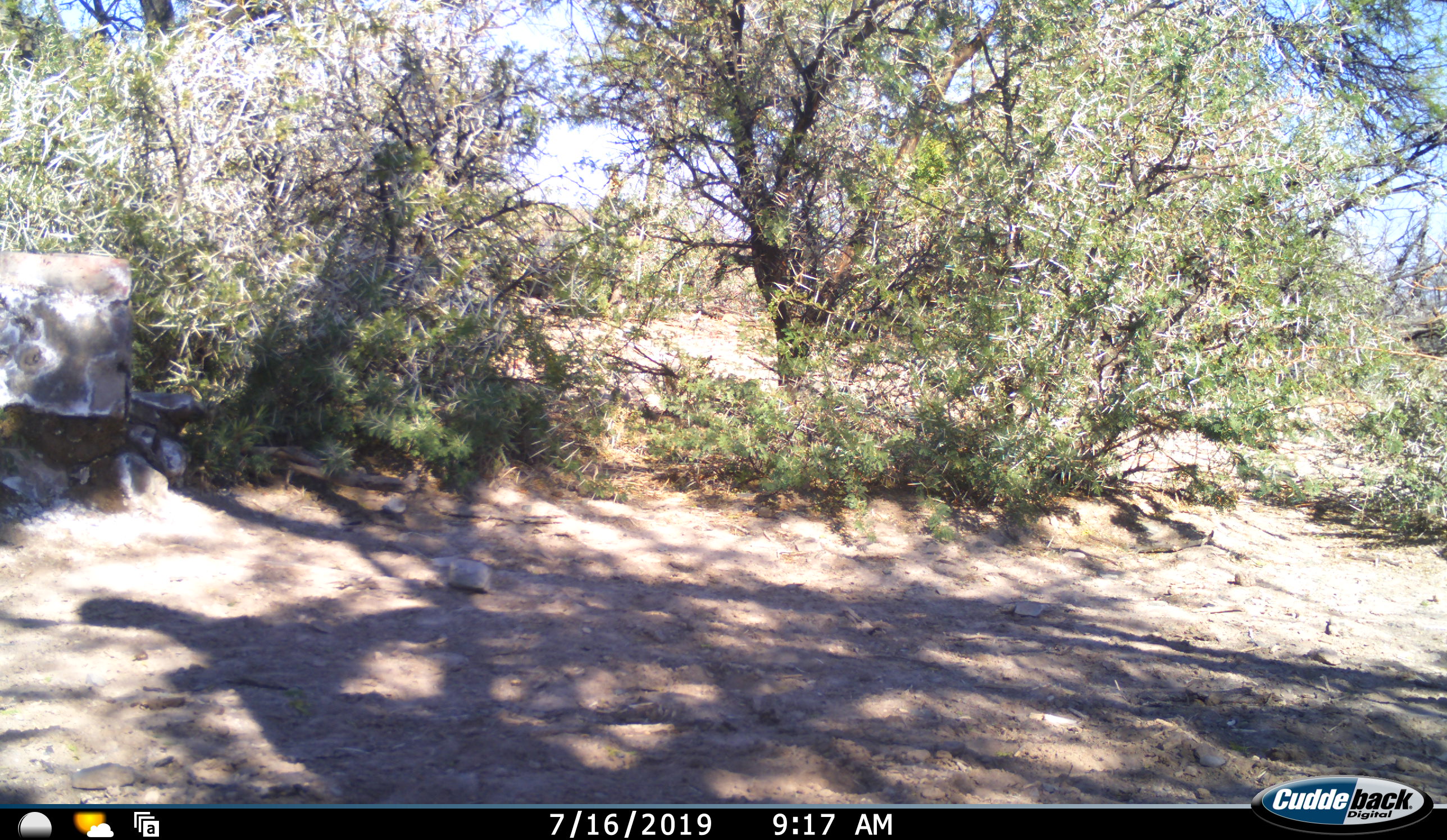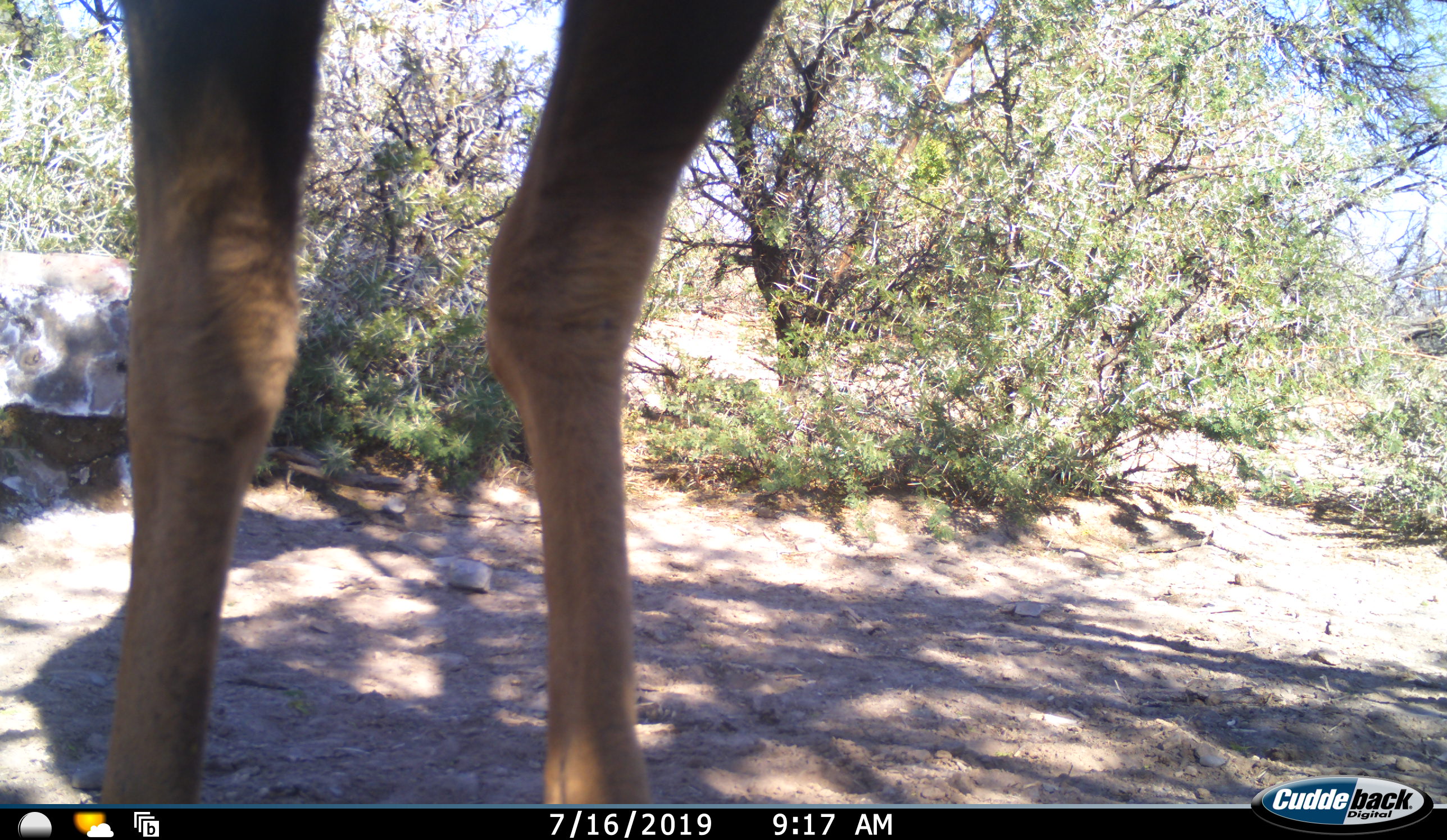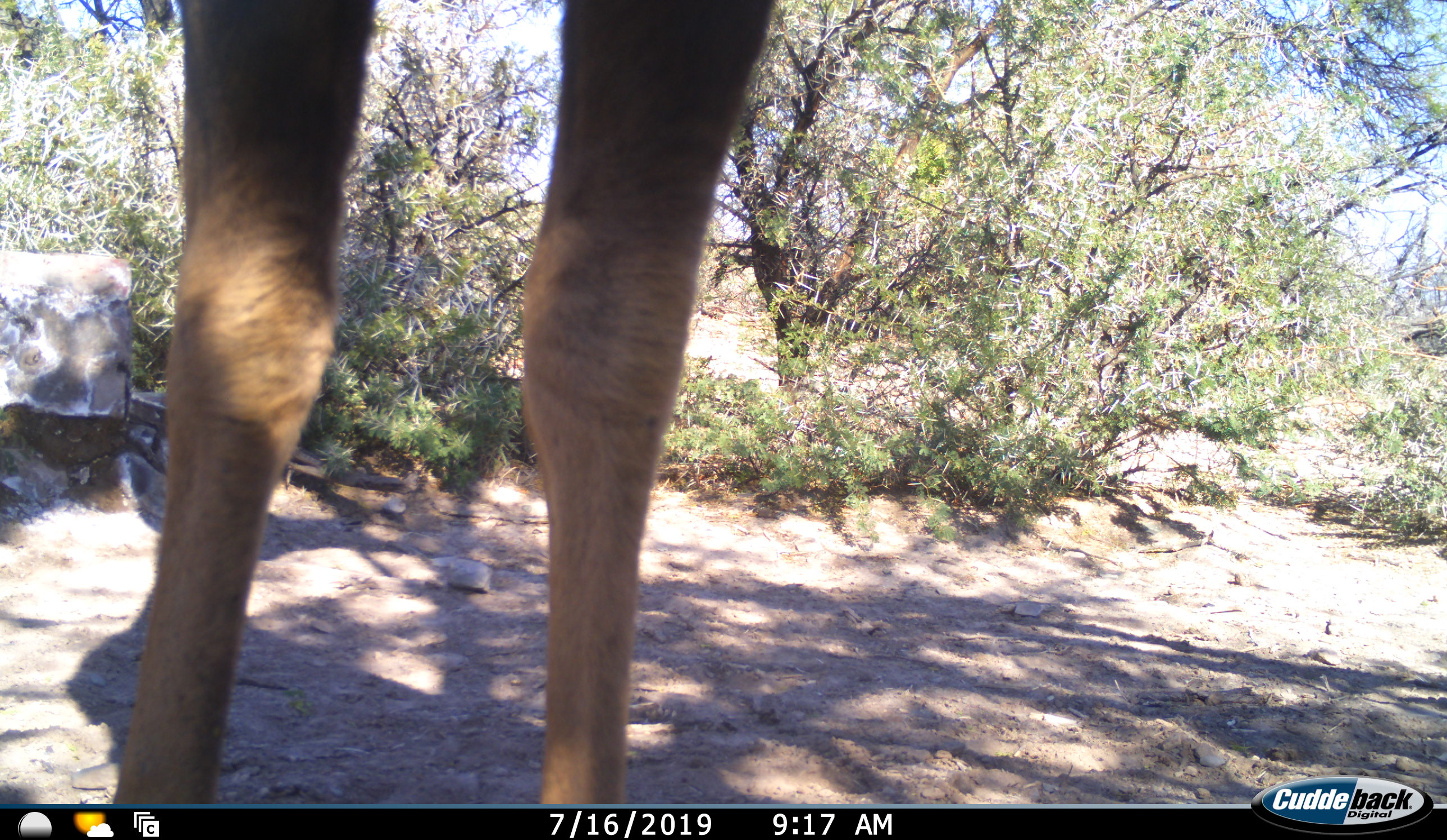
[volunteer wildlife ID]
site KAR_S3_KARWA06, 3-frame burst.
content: unidentified animal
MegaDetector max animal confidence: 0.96